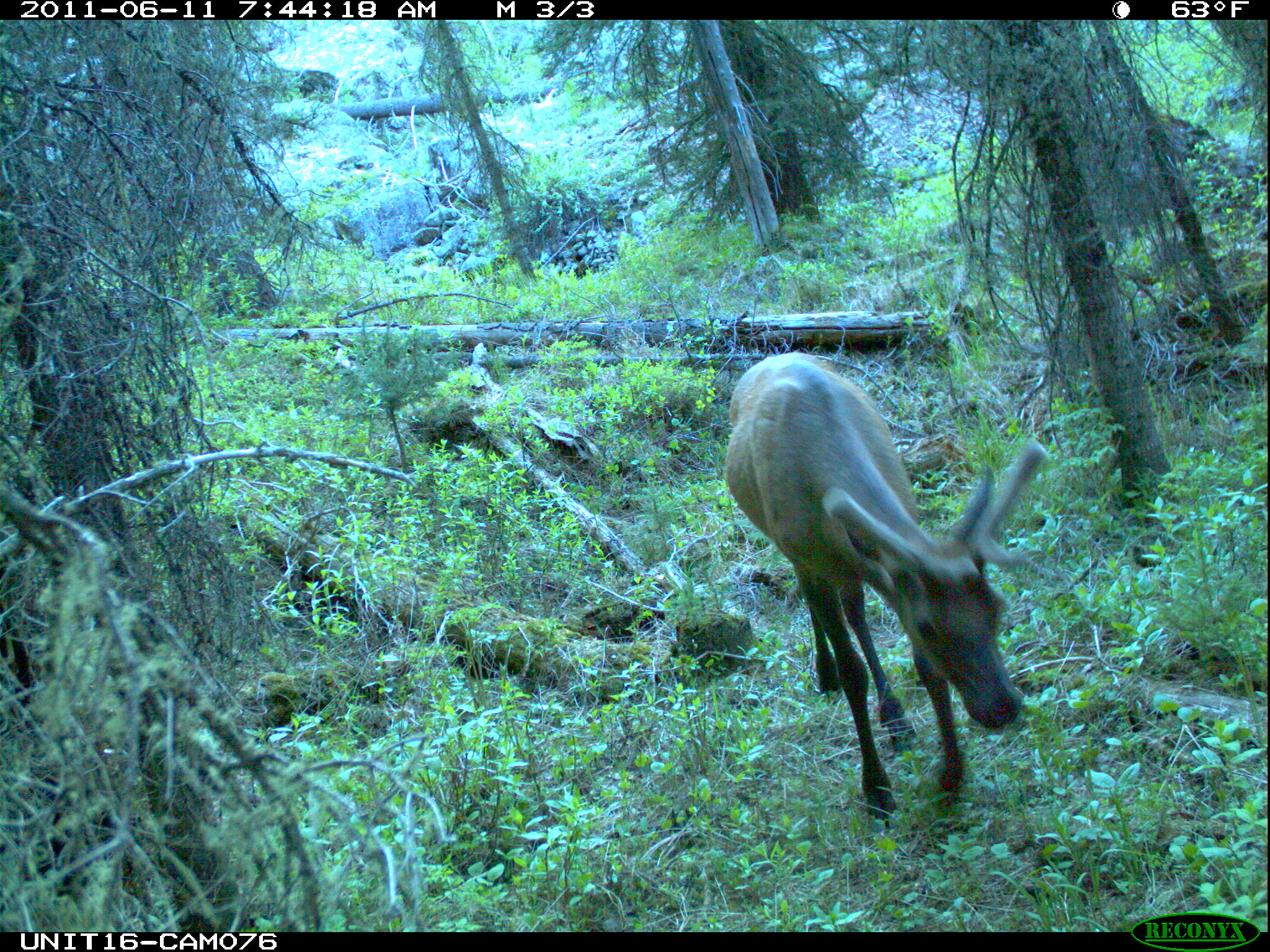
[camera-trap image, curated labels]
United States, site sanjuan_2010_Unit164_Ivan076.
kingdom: Animalia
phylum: Chordata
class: Mammalia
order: Artiodactyla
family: Cervidae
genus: Cervus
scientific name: Cervus elaphus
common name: red deer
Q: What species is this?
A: Cervus elaphus (red deer).